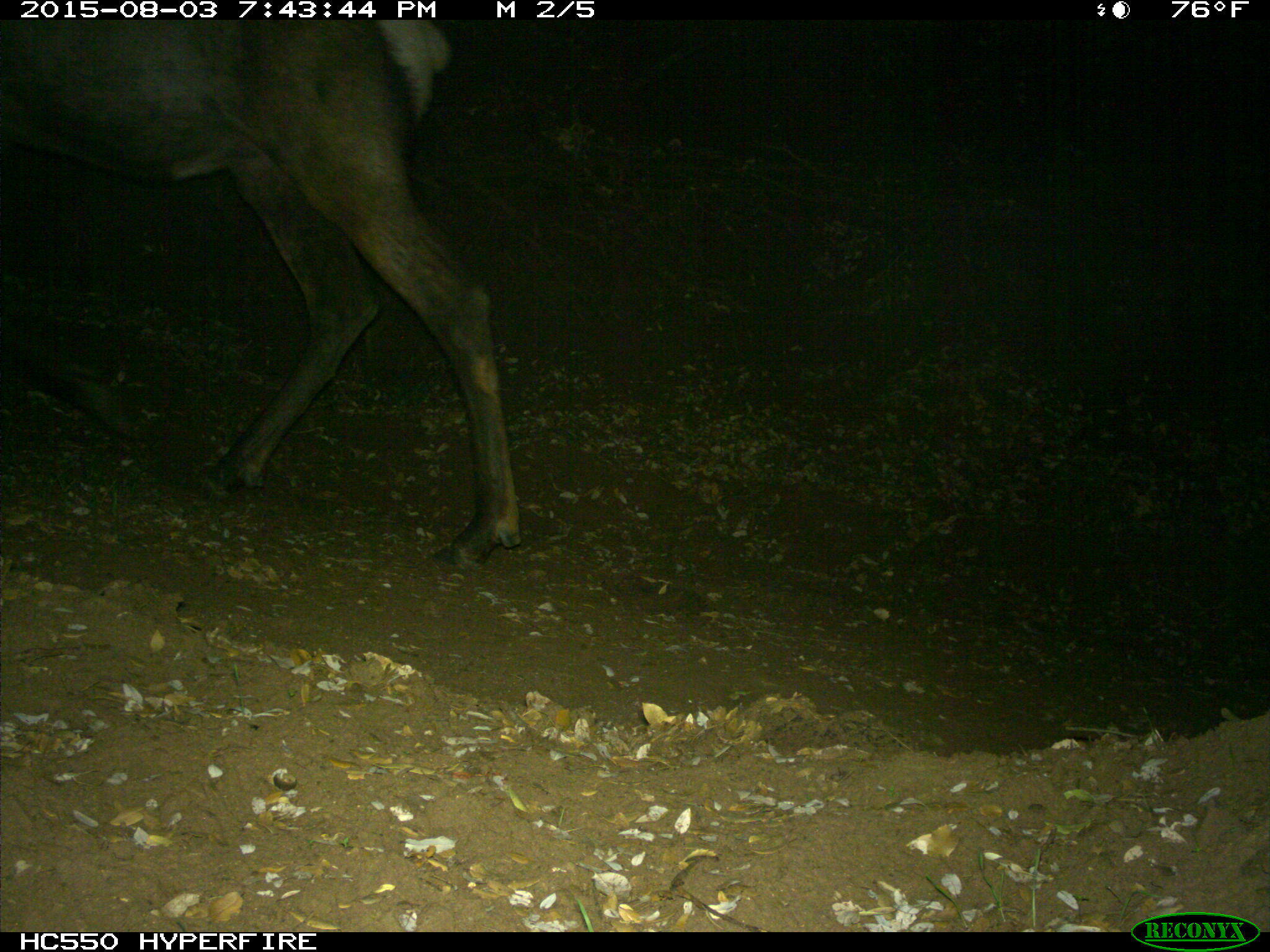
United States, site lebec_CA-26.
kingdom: Animalia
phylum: Chordata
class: Mammalia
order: Artiodactyla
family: Cervidae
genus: Cervus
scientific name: Cervus canadensis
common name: elk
Cervus canadensis (elk).